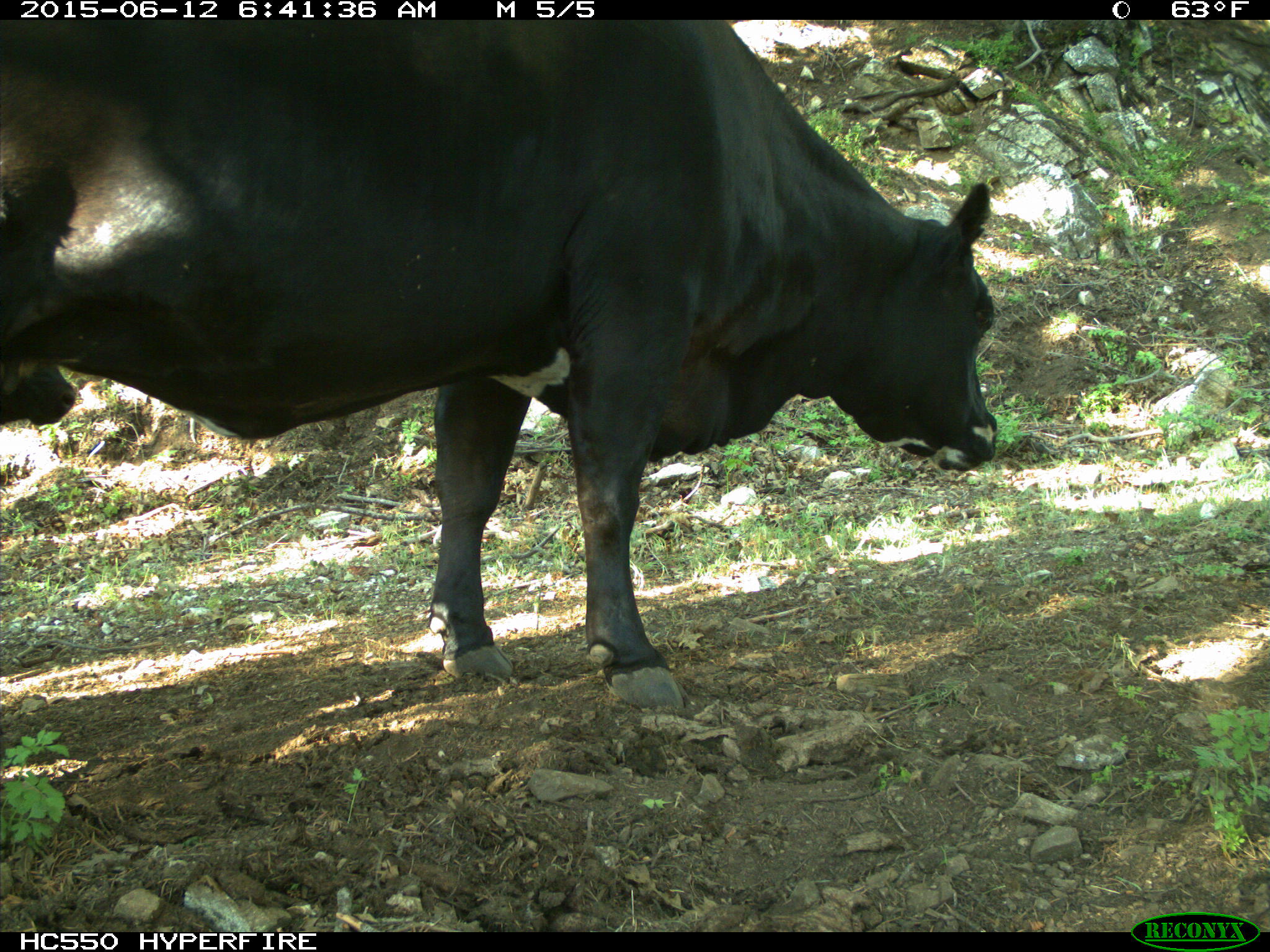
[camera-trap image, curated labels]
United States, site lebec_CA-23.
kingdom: Animalia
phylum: Chordata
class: Mammalia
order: Artiodactyla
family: Bovidae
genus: Bos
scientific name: Bos taurus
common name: domestic cow